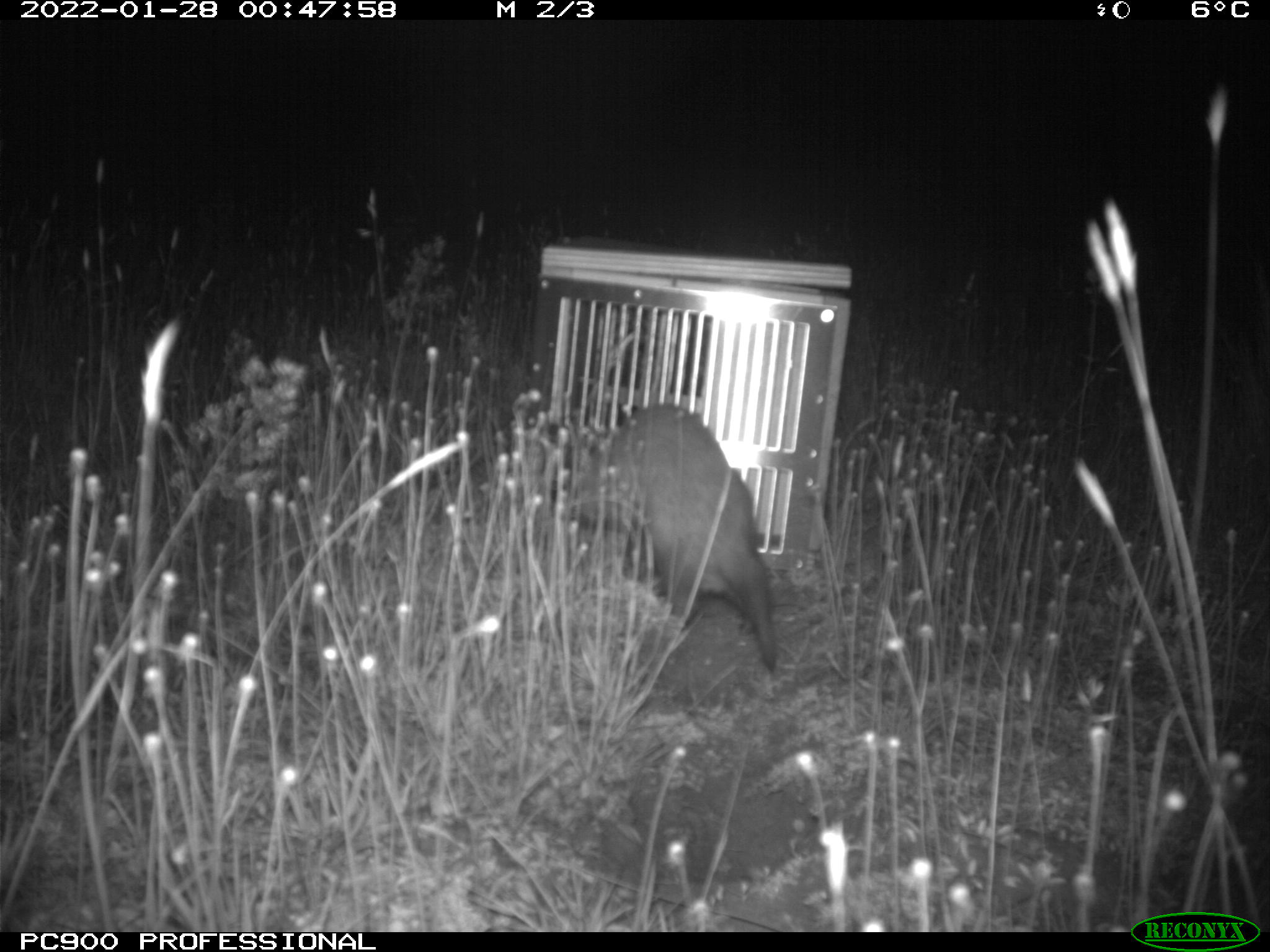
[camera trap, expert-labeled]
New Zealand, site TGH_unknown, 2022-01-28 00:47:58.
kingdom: Animalia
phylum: Chordata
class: Mammalia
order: Carnivora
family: Mustelidae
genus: Mustela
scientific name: Mustela furo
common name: ferret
Ferret (Mustela furo).